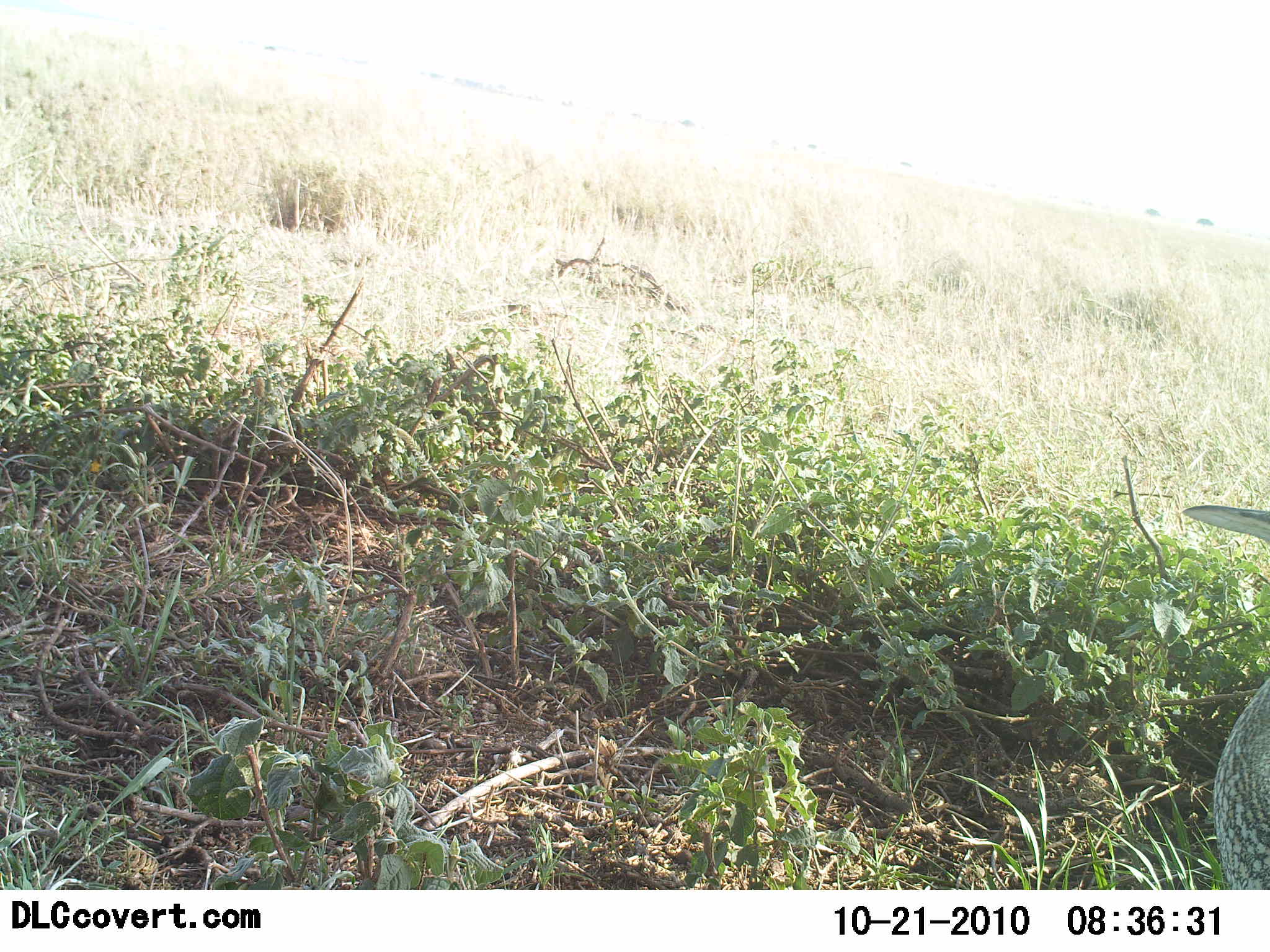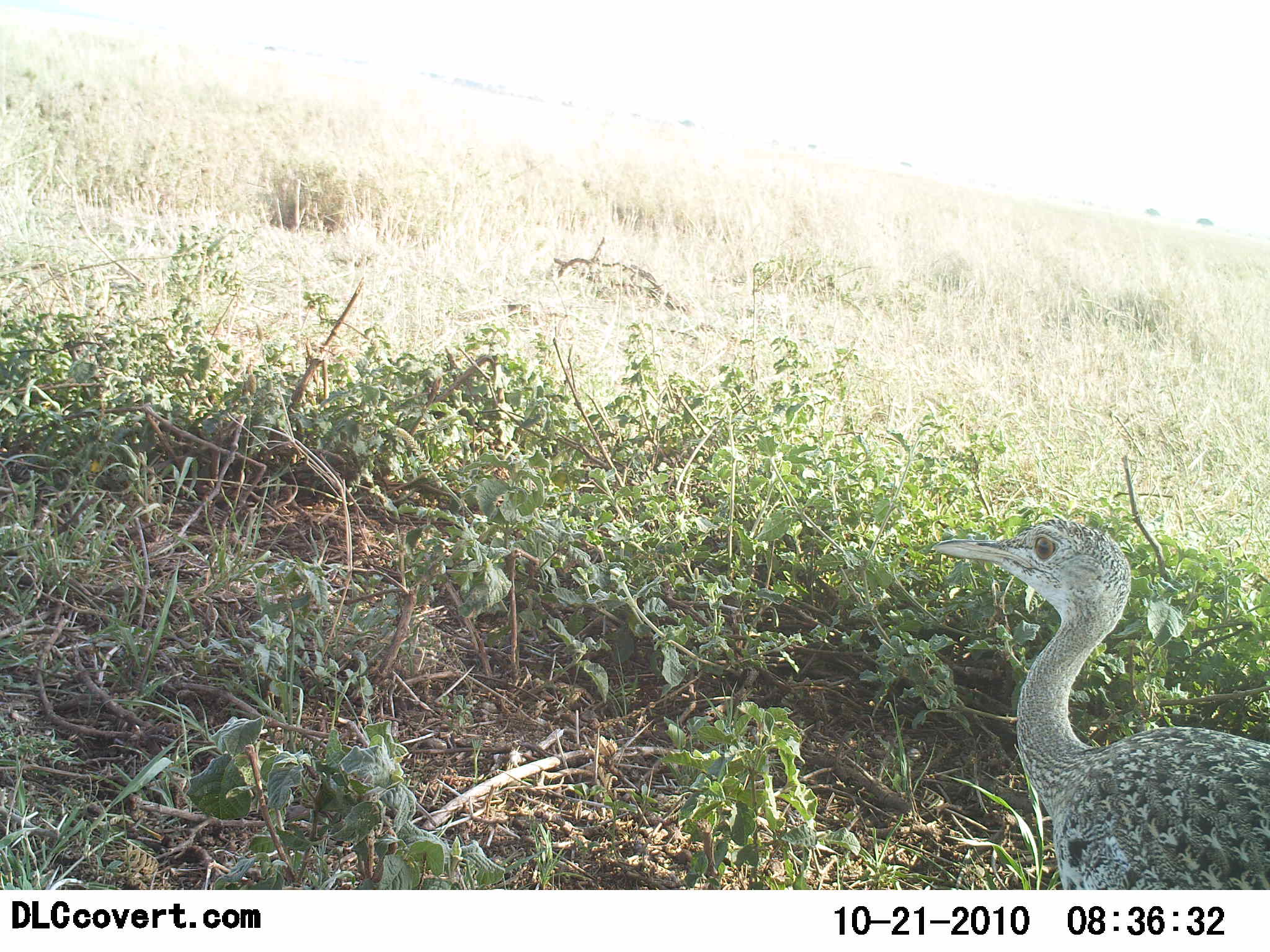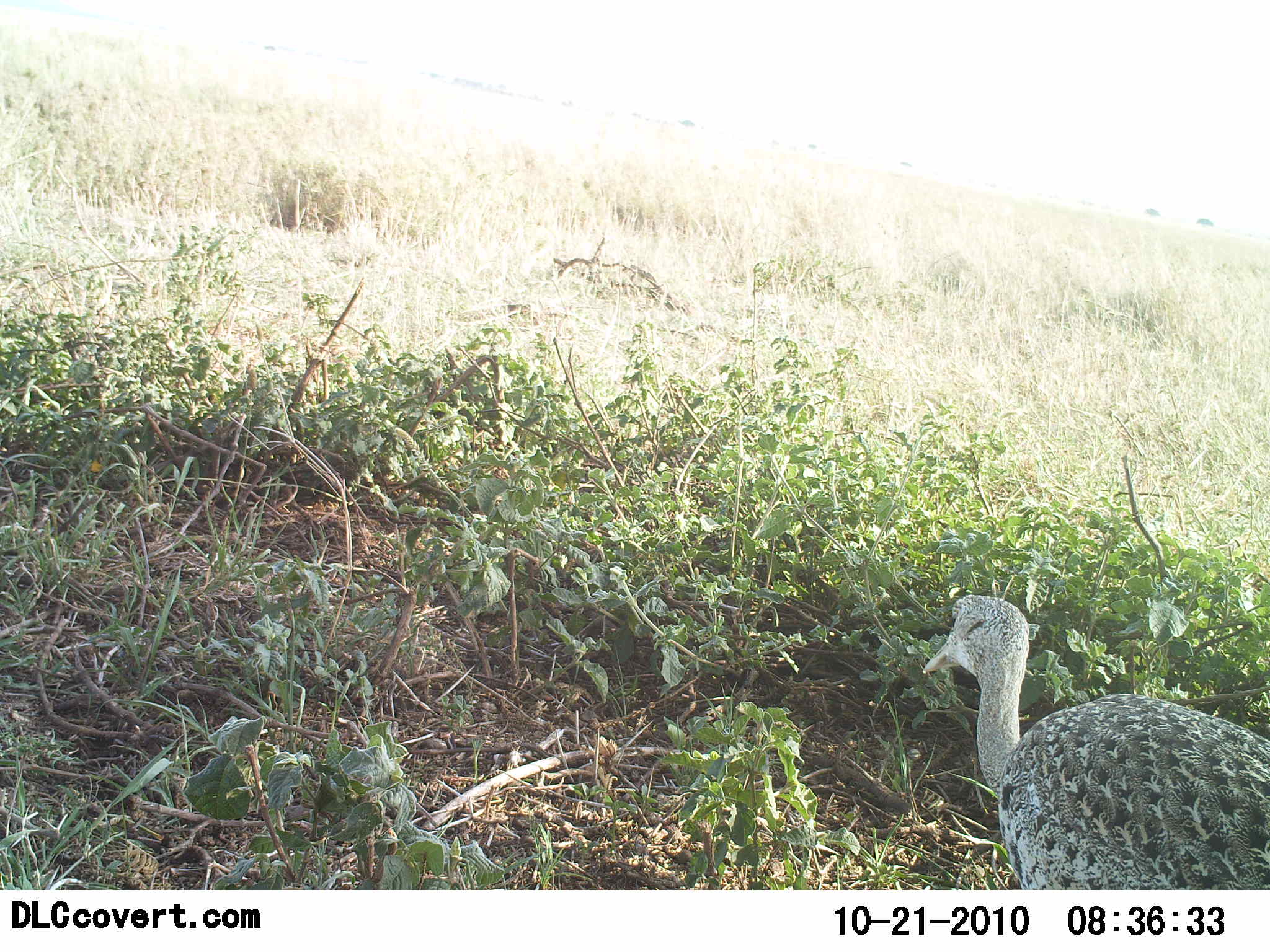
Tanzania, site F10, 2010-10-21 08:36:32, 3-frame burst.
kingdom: Animalia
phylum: Chordata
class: Aves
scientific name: Aves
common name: bird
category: otherbird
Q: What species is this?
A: Otherbird (bird) (Aves).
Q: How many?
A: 1.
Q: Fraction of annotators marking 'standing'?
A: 47%.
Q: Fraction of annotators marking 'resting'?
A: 0%.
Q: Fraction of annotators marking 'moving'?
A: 40%.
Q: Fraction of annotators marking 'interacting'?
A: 0%.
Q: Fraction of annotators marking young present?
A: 0%.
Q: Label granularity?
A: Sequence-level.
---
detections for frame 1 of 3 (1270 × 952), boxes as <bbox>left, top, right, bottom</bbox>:
animal: <bbox>1181, 501, 1270, 889</bbox>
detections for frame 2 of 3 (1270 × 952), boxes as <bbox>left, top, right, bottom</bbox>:
animal: <bbox>932, 513, 1270, 894</bbox>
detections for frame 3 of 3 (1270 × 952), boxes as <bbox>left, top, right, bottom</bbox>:
animal: <bbox>918, 592, 1270, 889</bbox>